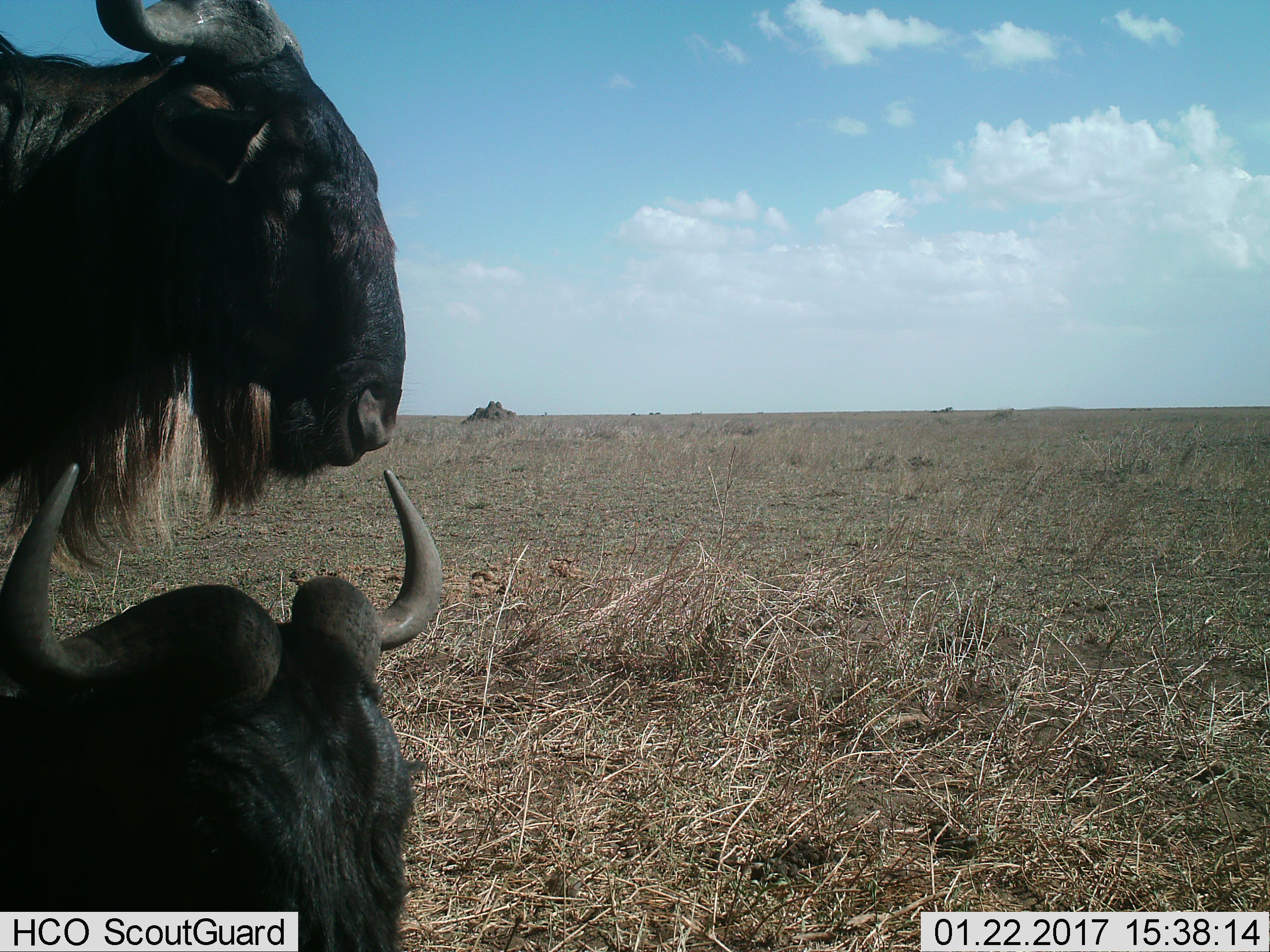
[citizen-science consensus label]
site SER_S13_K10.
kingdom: Animalia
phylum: Chordata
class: Mammalia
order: Artiodactyla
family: Bovidae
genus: Connochaetes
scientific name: Connochaetes taurinus taurinus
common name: blue wildebeest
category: wildebeestblue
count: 2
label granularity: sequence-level